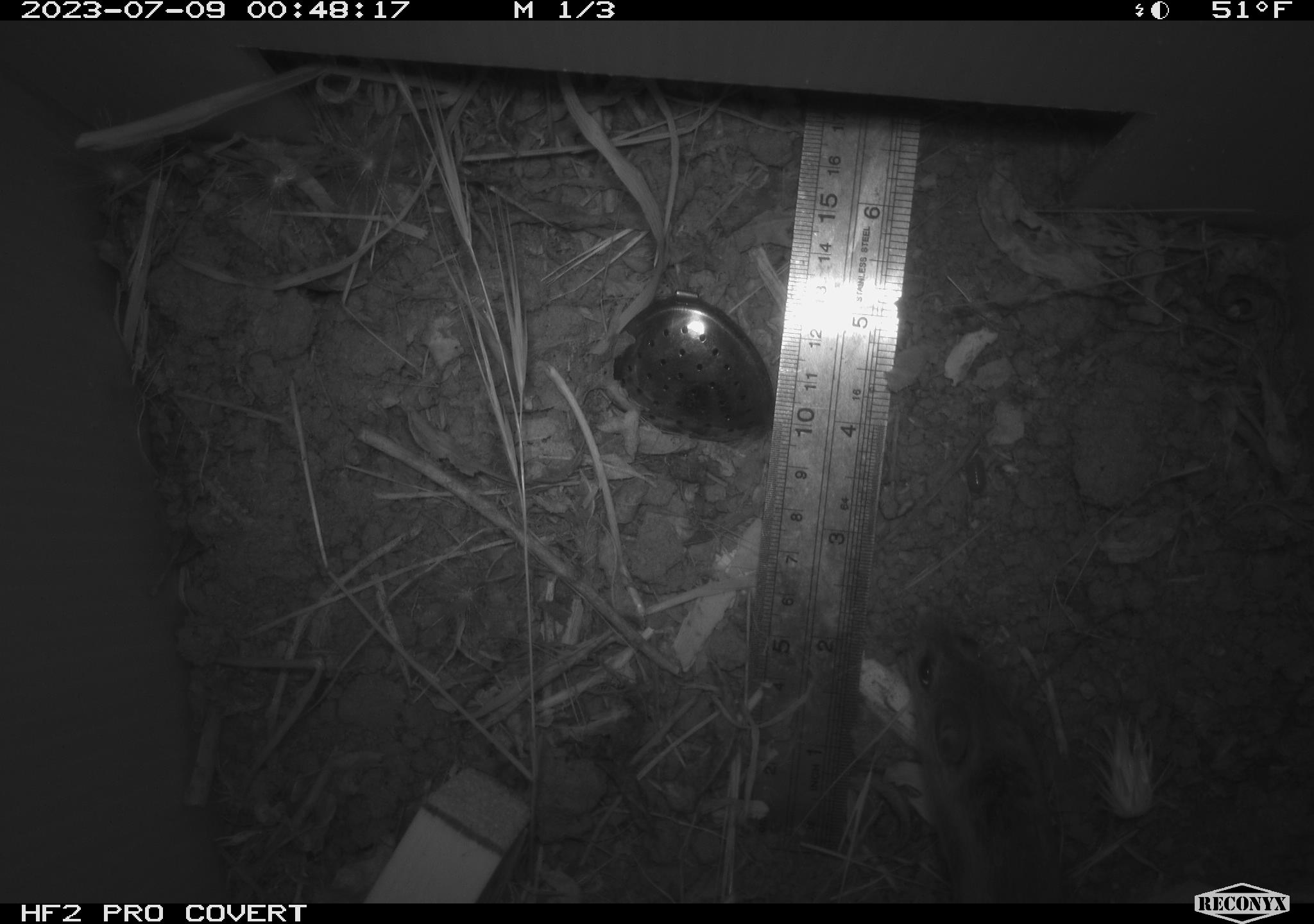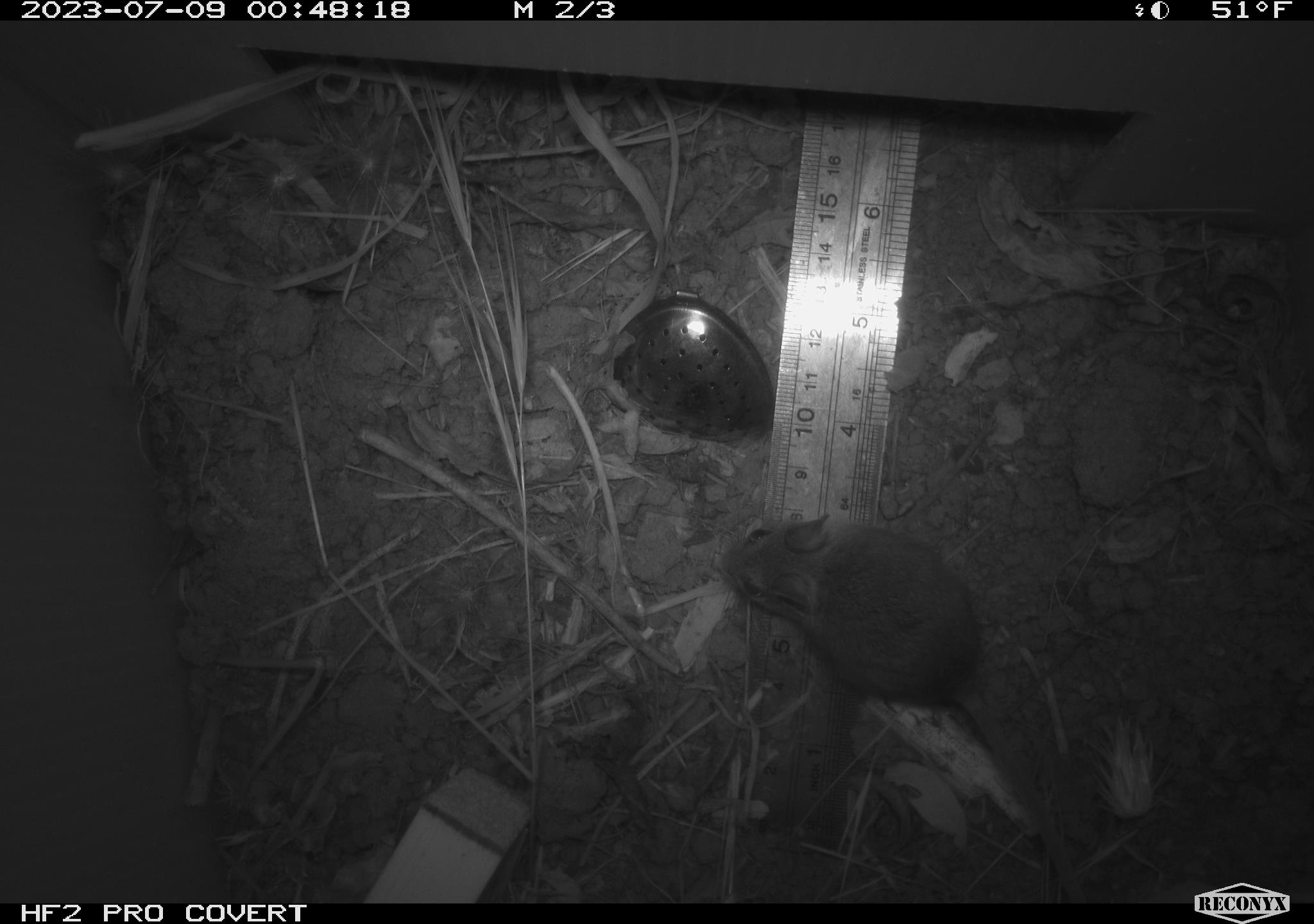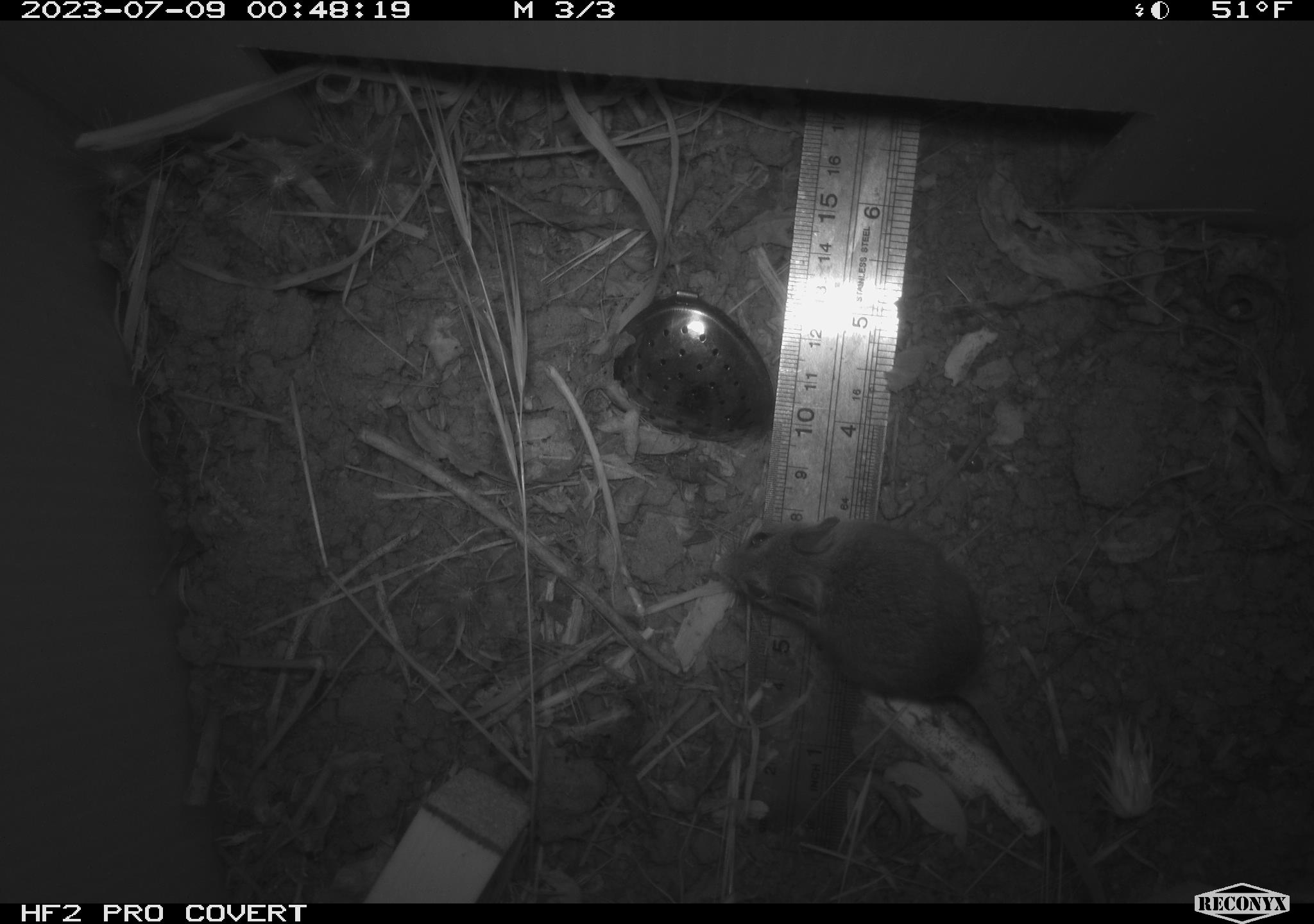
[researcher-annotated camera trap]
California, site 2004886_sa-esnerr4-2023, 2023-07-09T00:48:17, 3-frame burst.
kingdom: Animalia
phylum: Chordata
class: Mammalia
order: Rodentia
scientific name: Rodentia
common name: mouse species